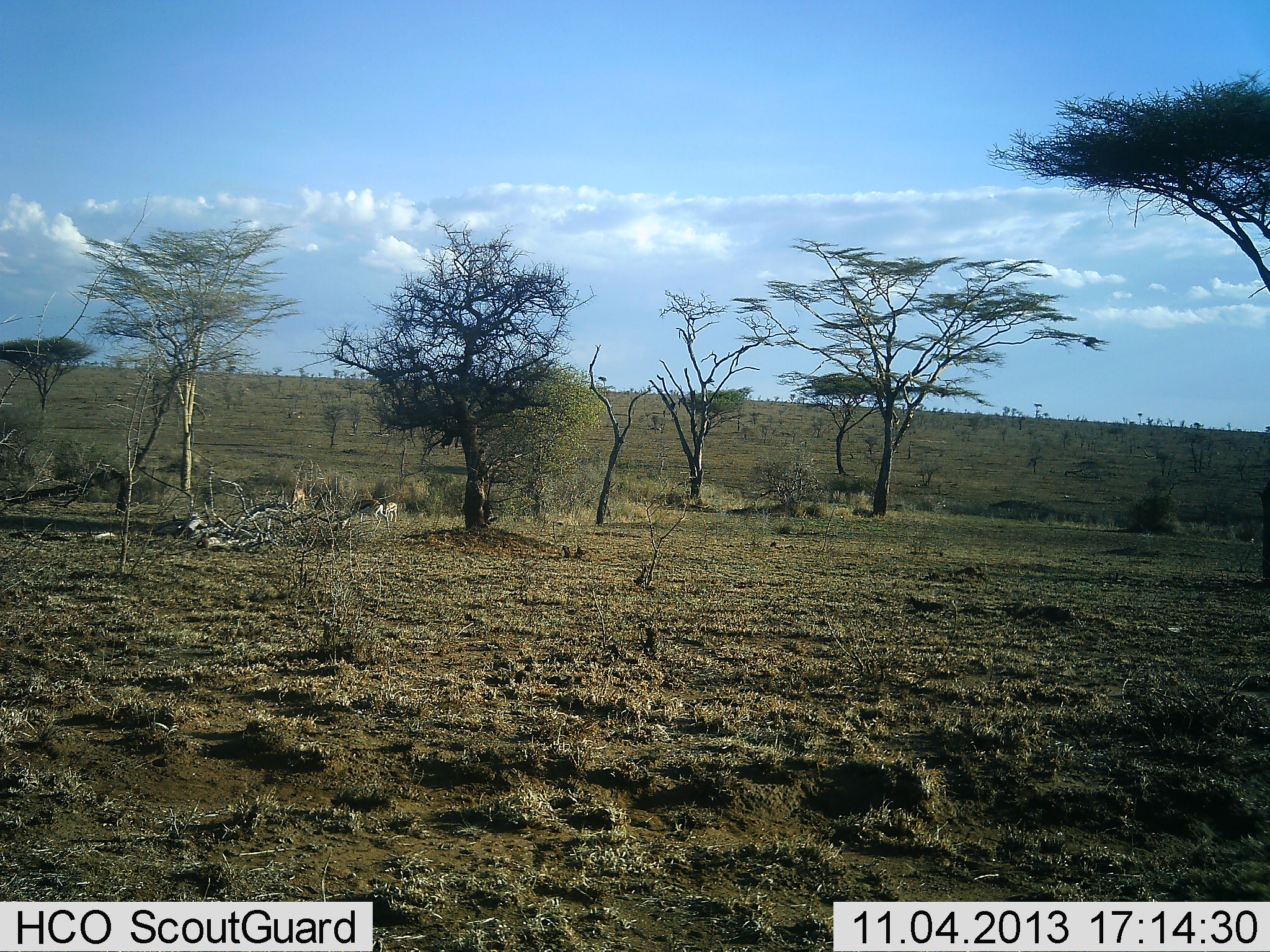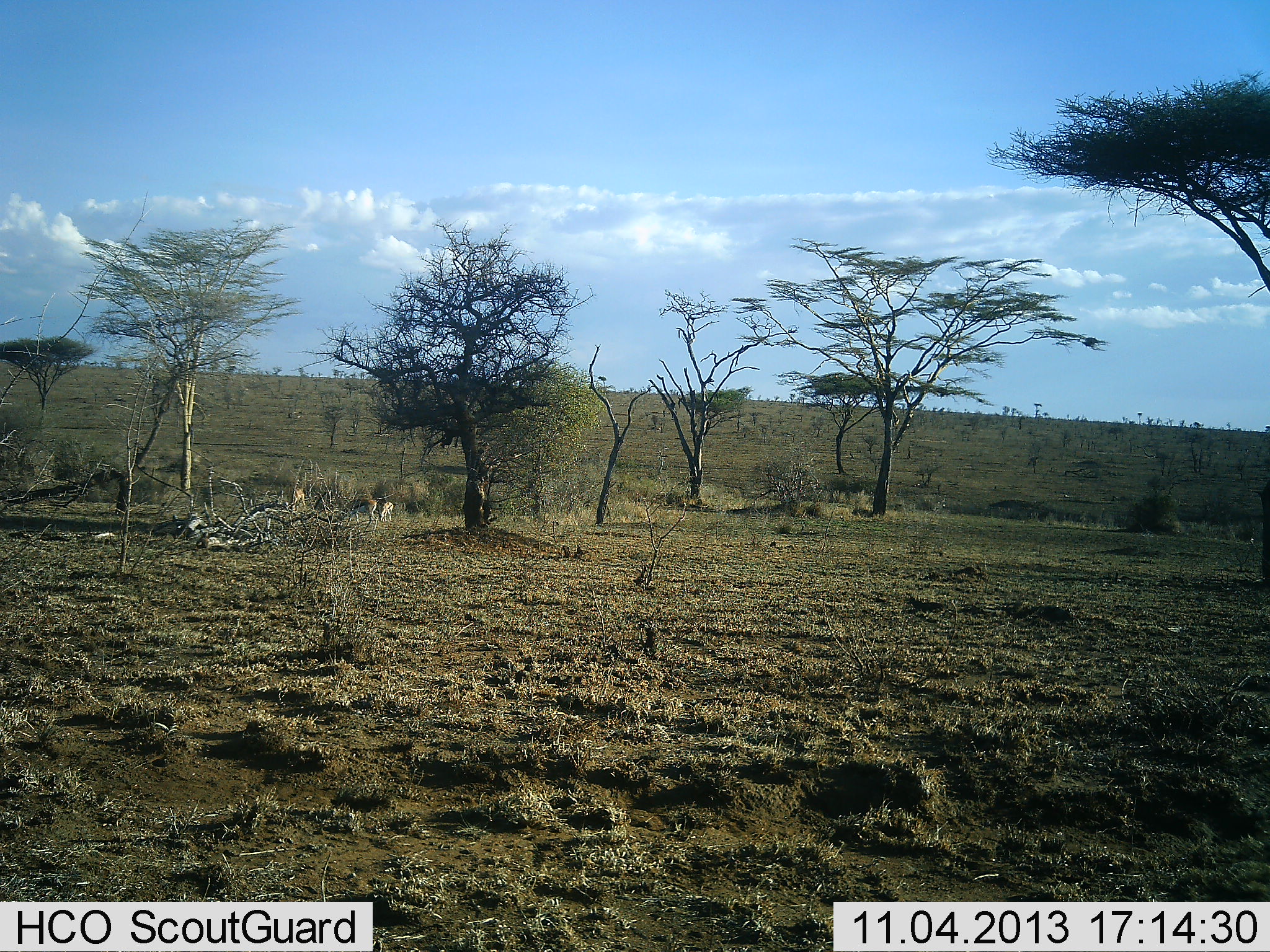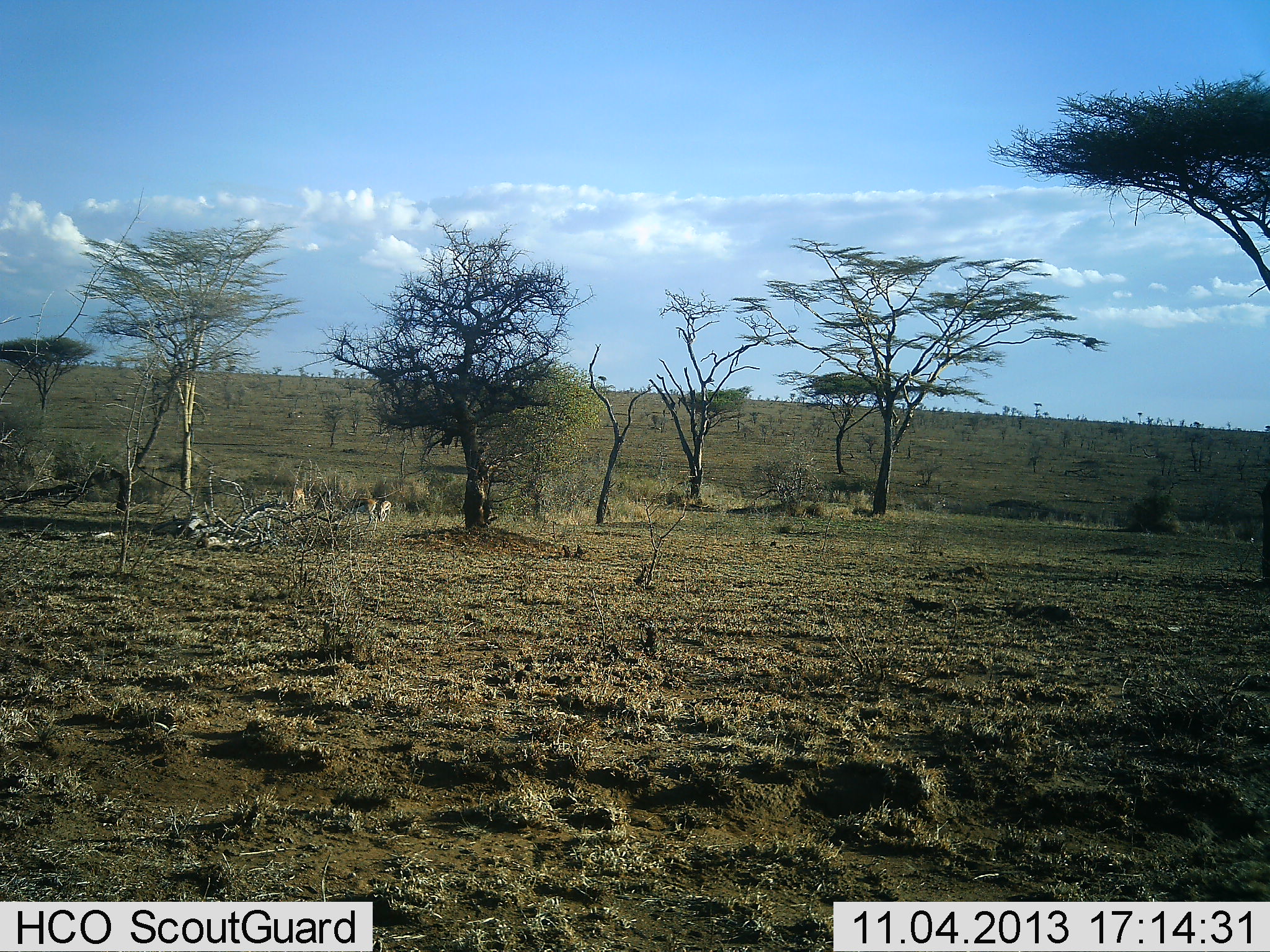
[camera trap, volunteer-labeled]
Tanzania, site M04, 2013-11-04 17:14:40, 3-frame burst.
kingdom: Animalia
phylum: Chordata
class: Mammalia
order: Artiodactyla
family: Bovidae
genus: Eudorcas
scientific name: Eudorcas thomsonii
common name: thomson's gazelle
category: gazellethomsons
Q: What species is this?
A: Gazellethomsons (thomson's gazelle) (Eudorcas thomsonii).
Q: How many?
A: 3.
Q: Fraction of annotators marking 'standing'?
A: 10%.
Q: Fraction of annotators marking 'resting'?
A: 0%.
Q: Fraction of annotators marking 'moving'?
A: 0%.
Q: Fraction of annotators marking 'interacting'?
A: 0%.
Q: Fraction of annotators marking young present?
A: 0%.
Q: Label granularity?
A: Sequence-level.